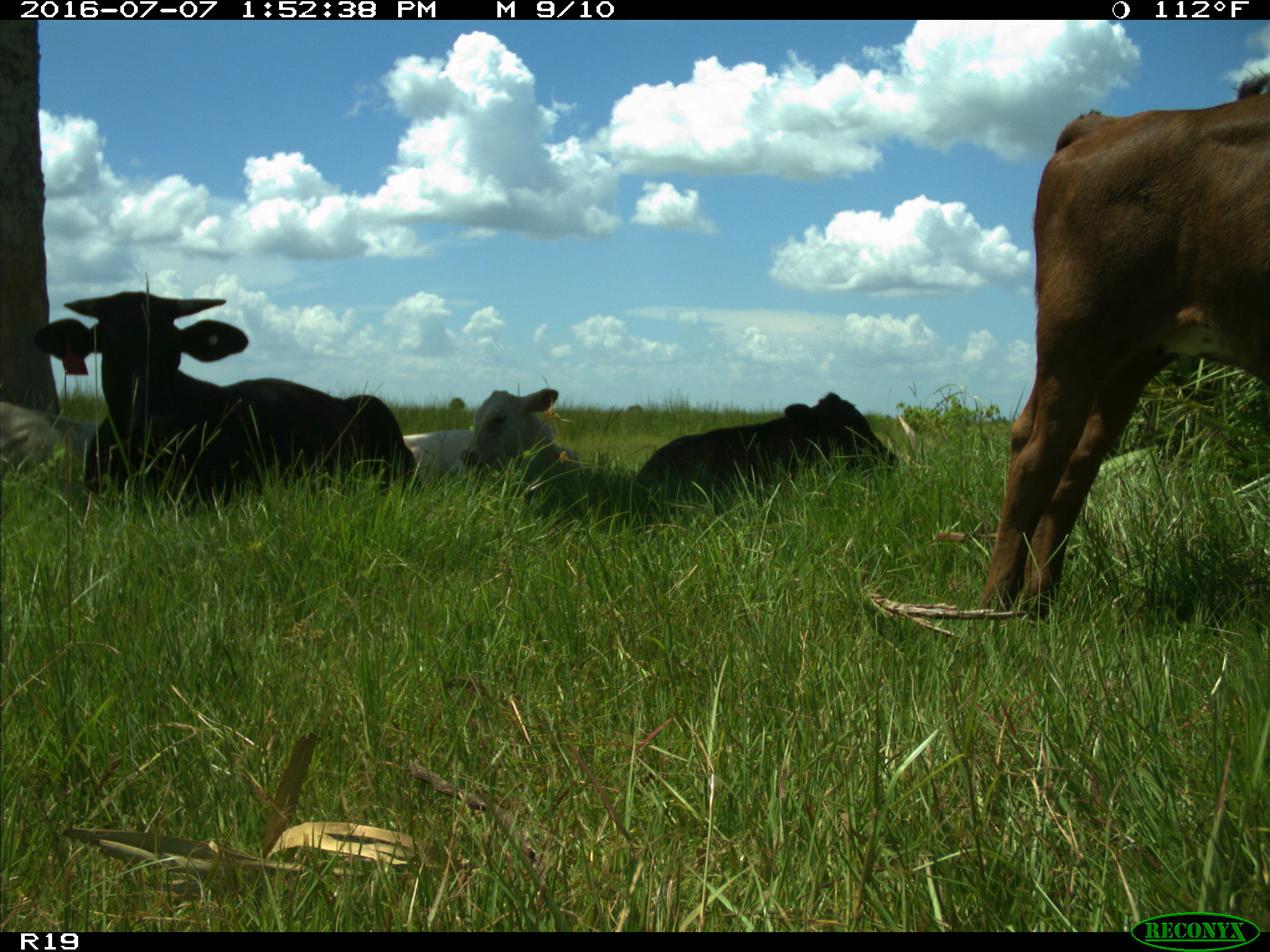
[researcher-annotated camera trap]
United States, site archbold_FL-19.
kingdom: Animalia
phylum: Chordata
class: Mammalia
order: Artiodactyla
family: Bovidae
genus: Bos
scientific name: Bos taurus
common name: domestic cow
Bos taurus (domestic cow).